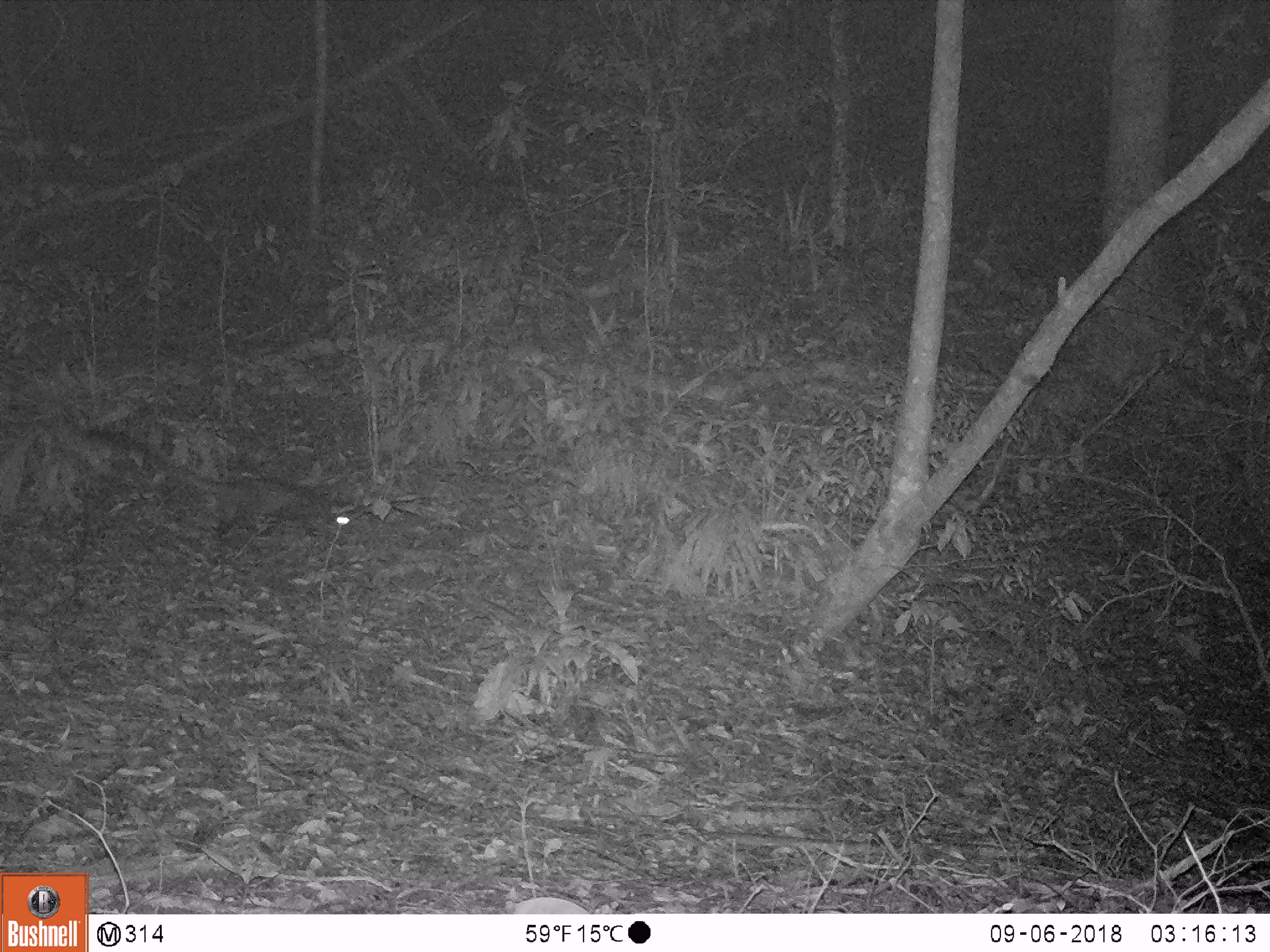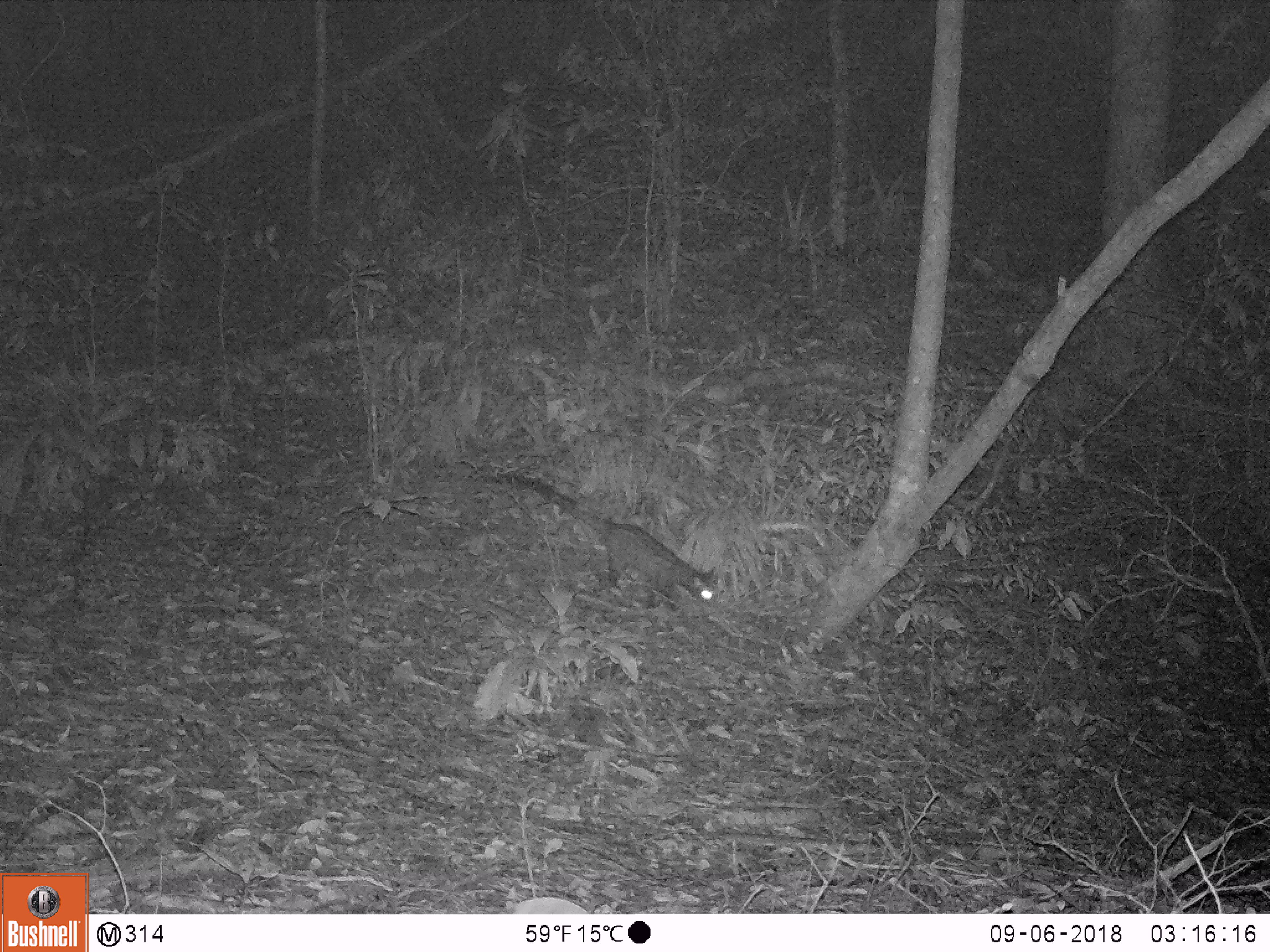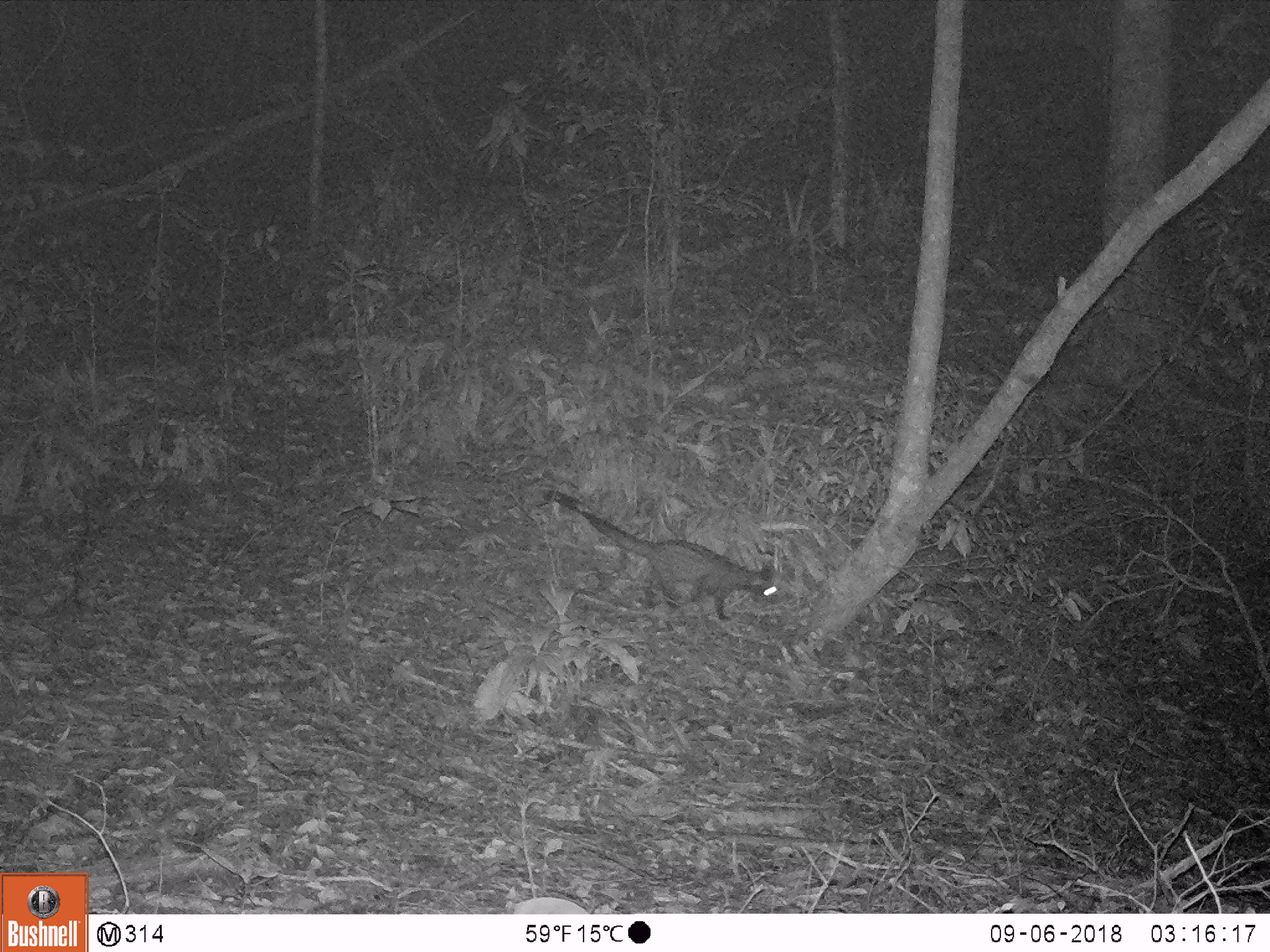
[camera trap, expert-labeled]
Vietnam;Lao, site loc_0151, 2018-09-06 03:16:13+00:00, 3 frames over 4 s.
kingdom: Animalia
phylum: Chordata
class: Mammalia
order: Carnivora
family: Viverridae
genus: Paradoxurus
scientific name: Paradoxurus hermaphroditus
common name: common palm civet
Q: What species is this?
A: Common palm civet (Paradoxurus hermaphroditus).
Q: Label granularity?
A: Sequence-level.